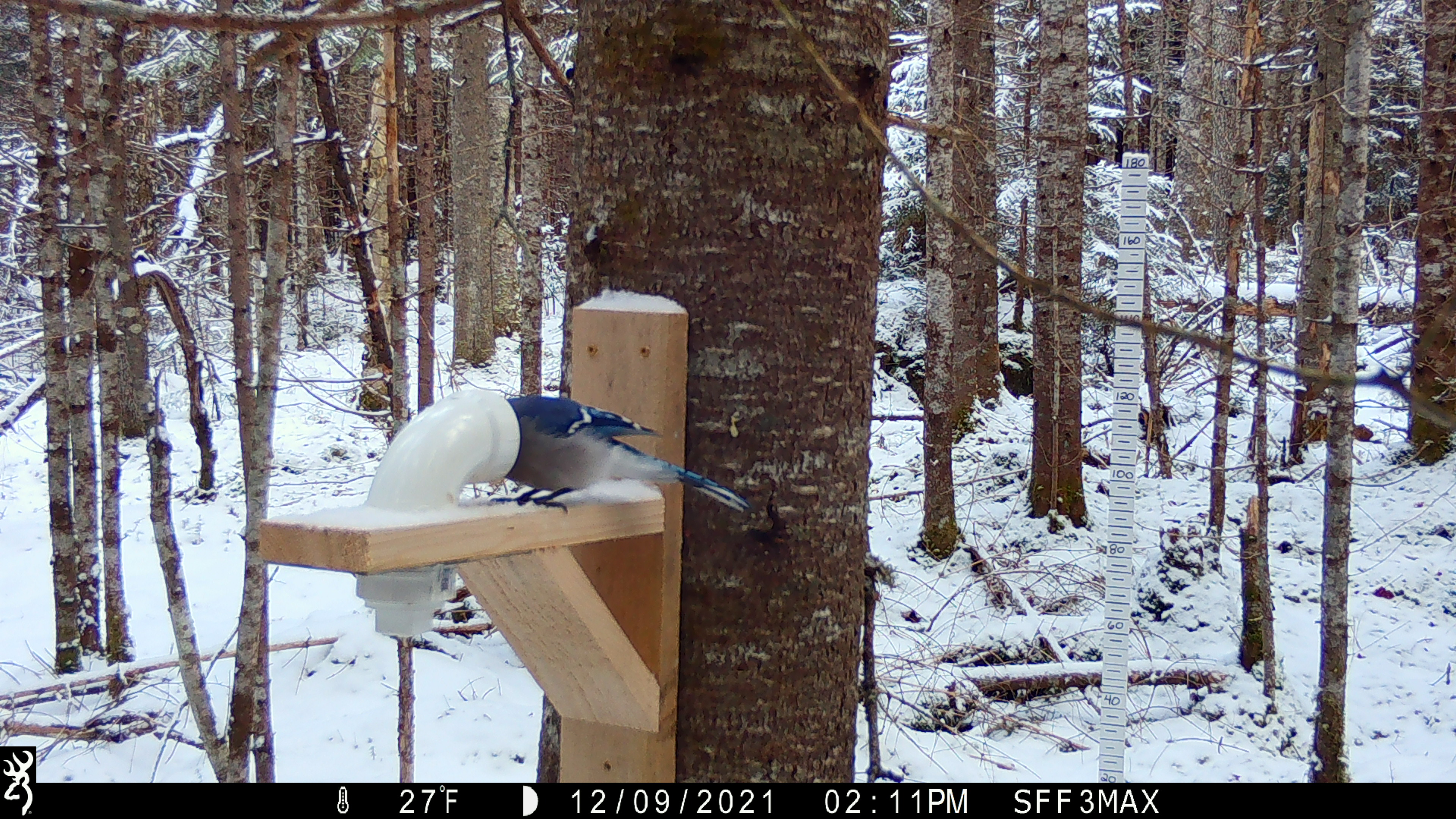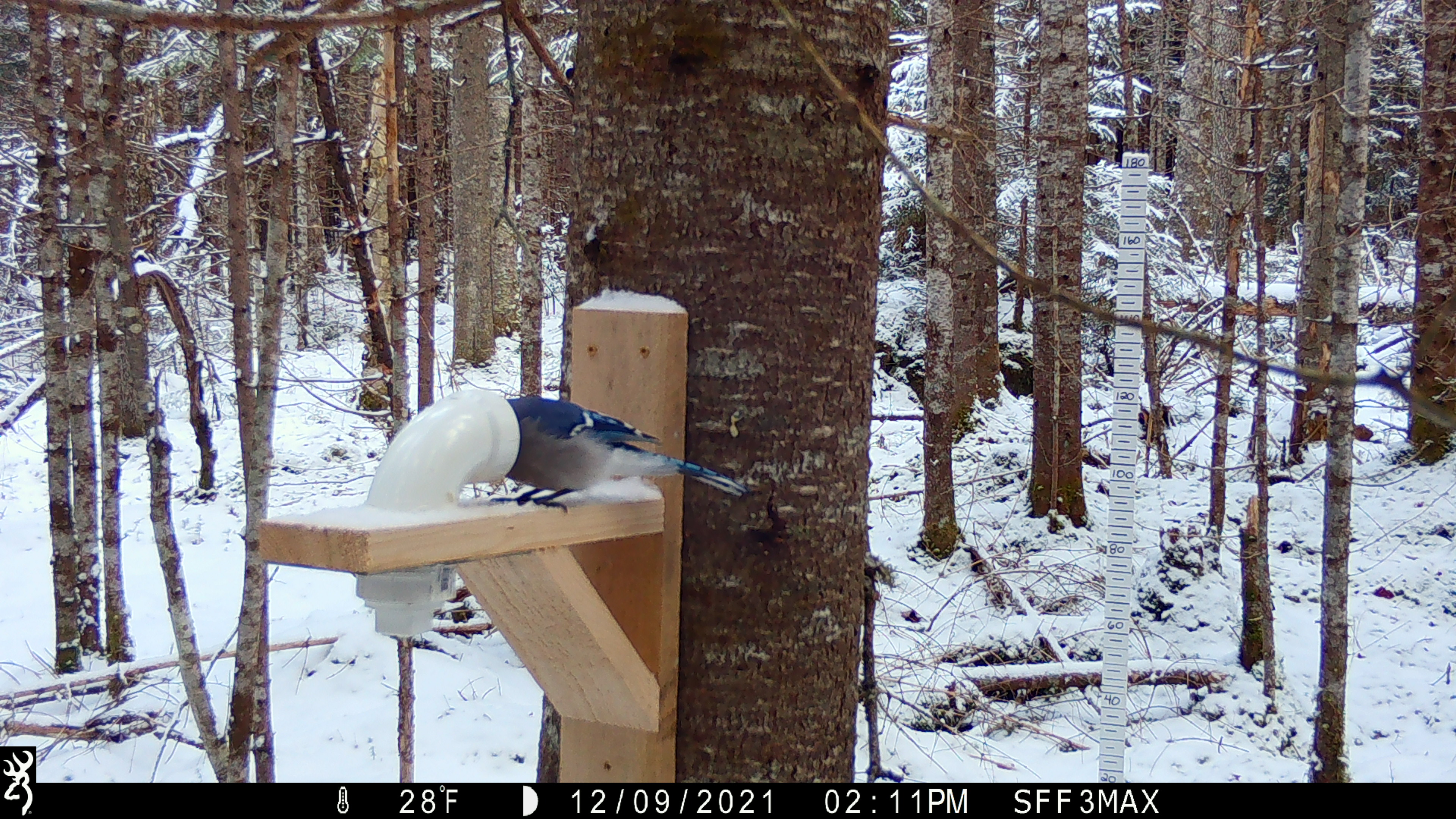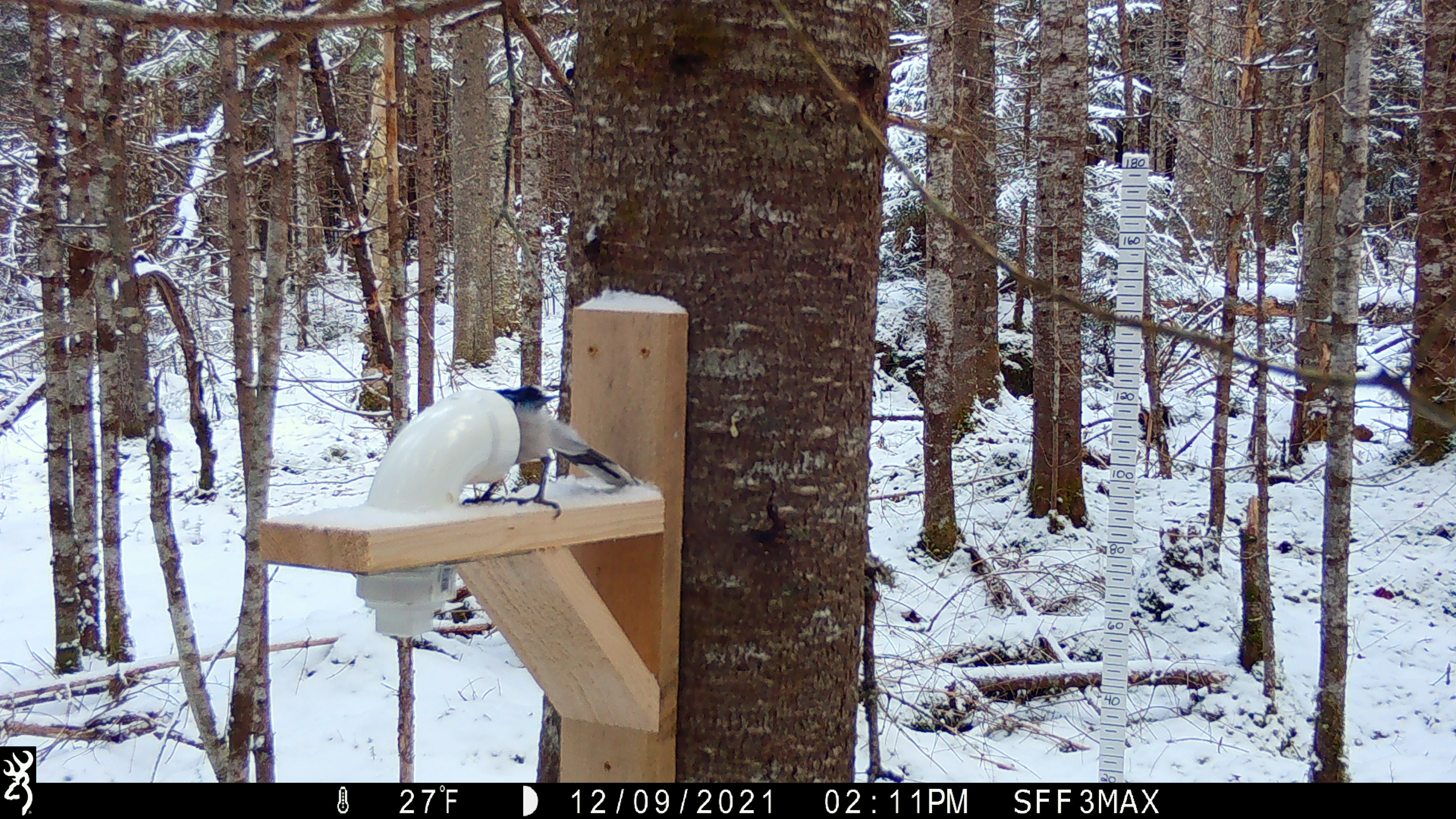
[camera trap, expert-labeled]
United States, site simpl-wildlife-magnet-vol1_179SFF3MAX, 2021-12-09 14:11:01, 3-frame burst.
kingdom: Animalia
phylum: Chordata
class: Aves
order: Passeriformes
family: Corvidae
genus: Cyanocitta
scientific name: Cyanocitta cristata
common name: blue jay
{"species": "blue jay (Cyanocitta cristata)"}